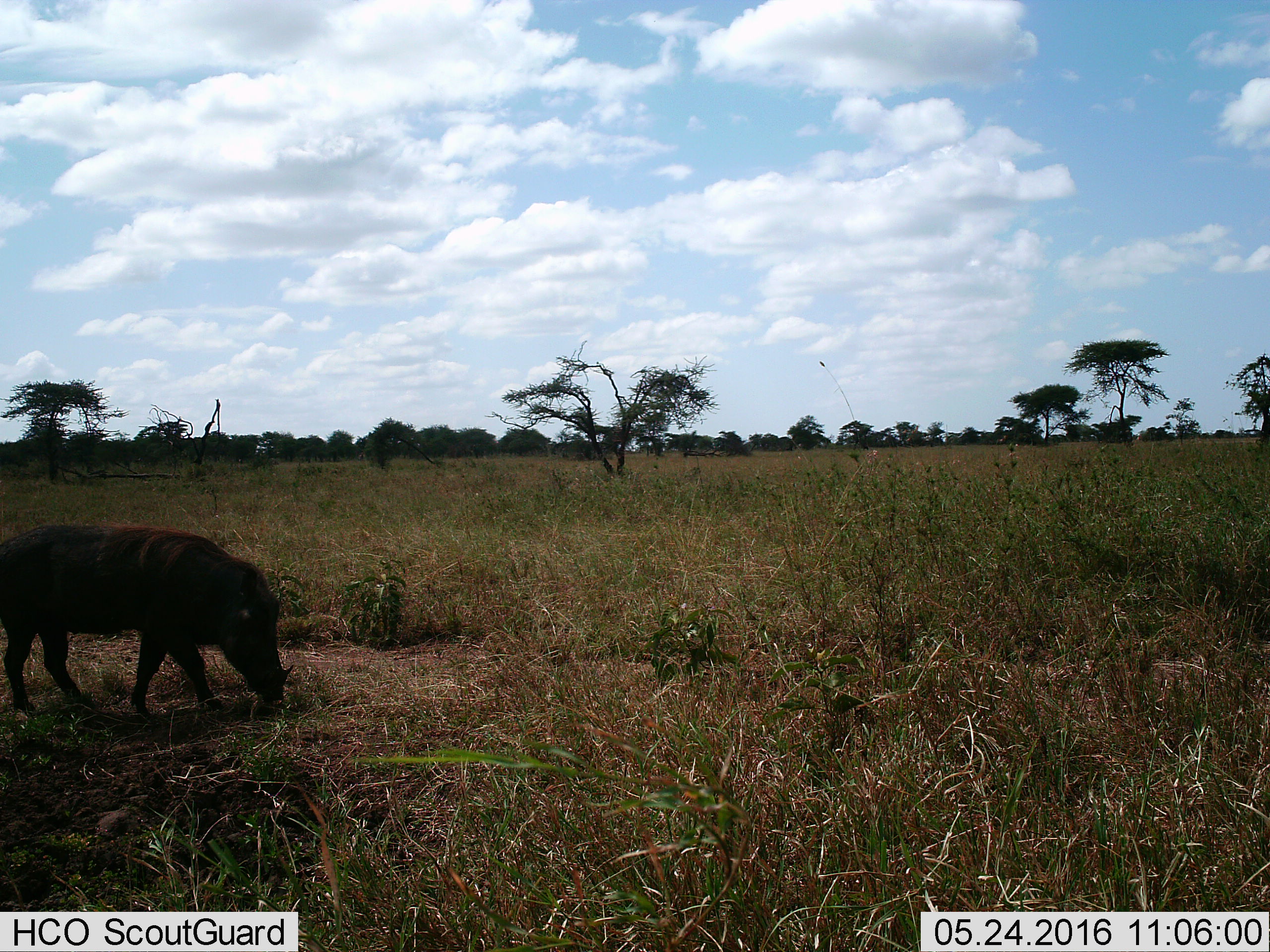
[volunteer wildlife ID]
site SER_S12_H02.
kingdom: Animalia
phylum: Chordata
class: Mammalia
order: Artiodactyla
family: Suidae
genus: Phacochoerus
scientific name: Phacochoerus africanus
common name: warthog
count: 1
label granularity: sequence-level